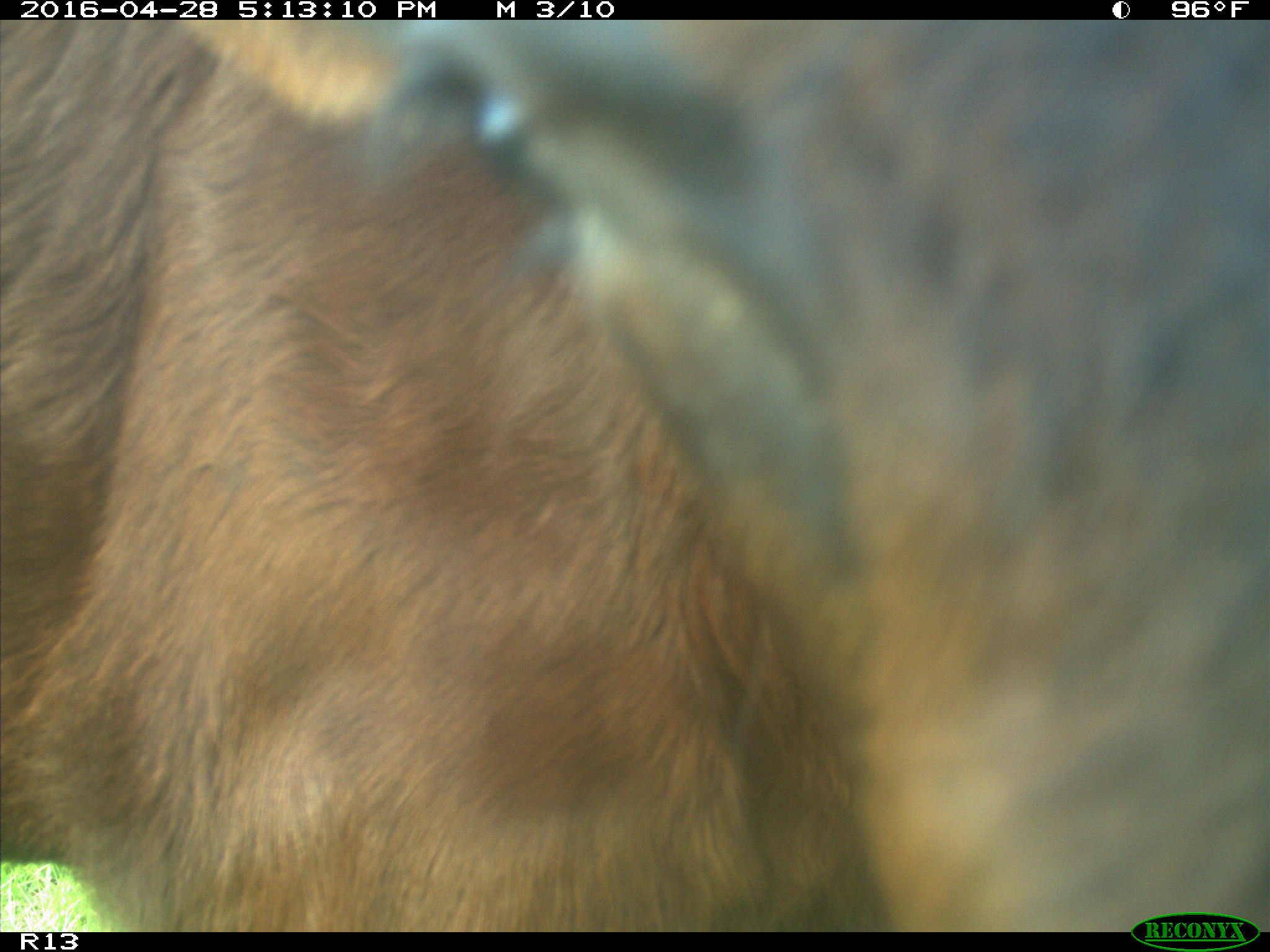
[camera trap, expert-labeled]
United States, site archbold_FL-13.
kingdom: Animalia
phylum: Chordata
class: Mammalia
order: Artiodactyla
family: Bovidae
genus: Bos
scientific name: Bos taurus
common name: domestic cow